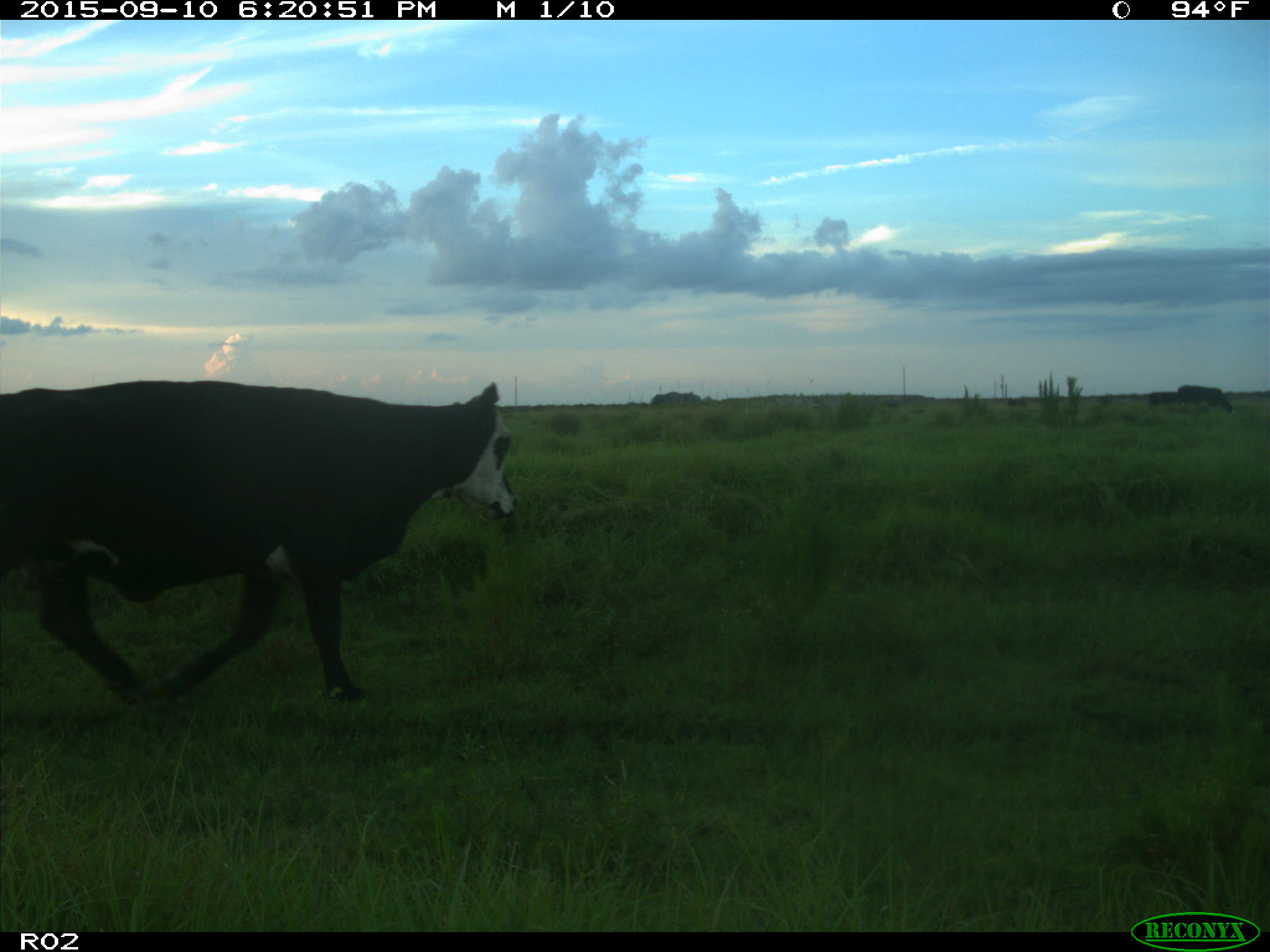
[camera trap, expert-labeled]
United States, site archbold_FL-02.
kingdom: Animalia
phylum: Chordata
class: Mammalia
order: Artiodactyla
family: Bovidae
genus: Bos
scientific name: Bos taurus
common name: domestic cow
Bos taurus (domestic cow).